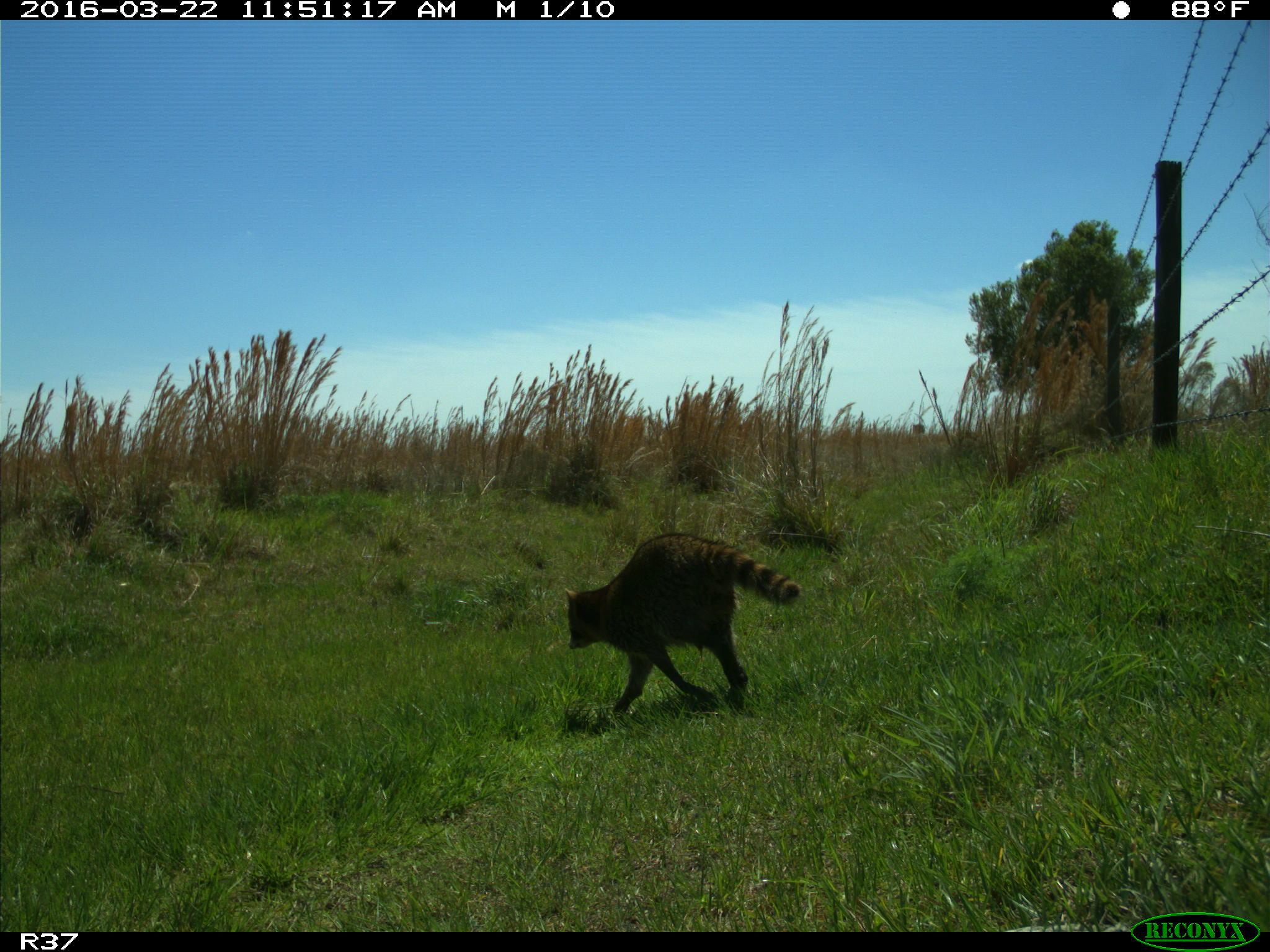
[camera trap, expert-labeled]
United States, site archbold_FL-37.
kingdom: Animalia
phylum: Chordata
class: Mammalia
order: Carnivora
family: Procyonidae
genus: Procyon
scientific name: Procyon lotor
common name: common raccoon